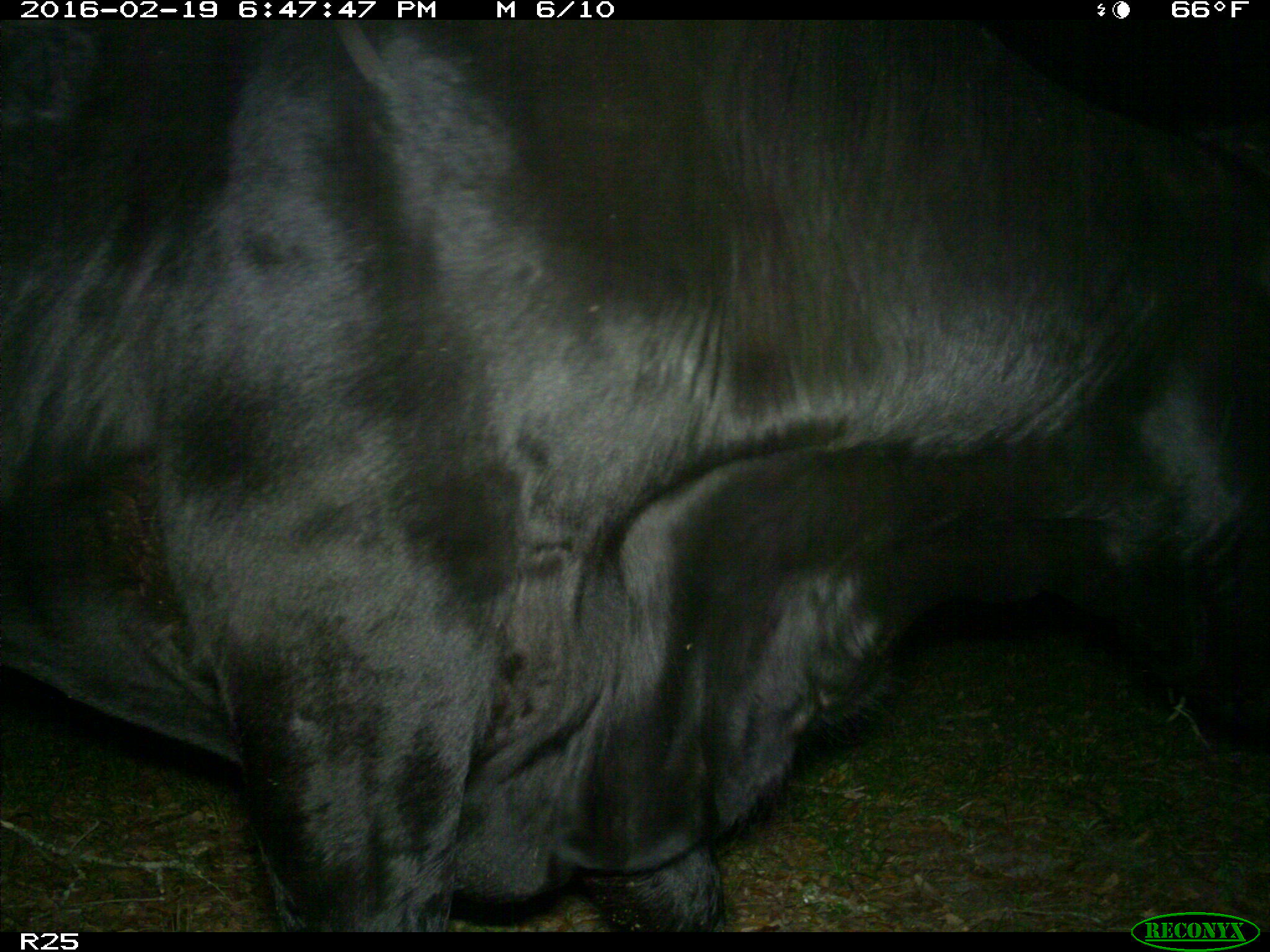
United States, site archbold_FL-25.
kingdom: Animalia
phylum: Chordata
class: Mammalia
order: Artiodactyla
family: Bovidae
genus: Bos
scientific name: Bos taurus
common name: domestic cow